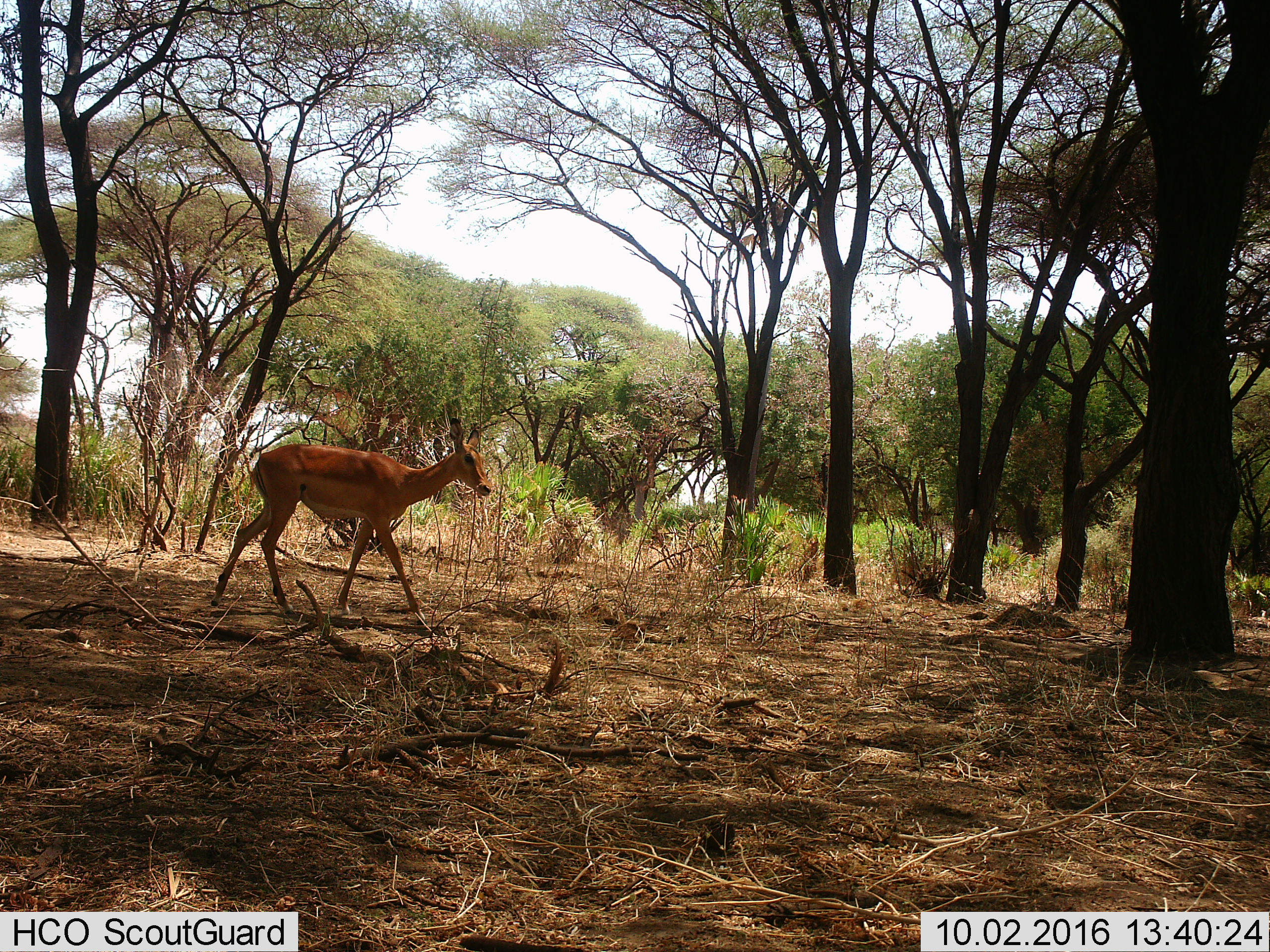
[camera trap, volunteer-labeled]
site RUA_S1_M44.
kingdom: Animalia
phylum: Chordata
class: Mammalia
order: Artiodactyla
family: Bovidae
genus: Aepyceros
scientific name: Aepyceros melampus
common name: impala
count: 1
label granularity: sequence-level